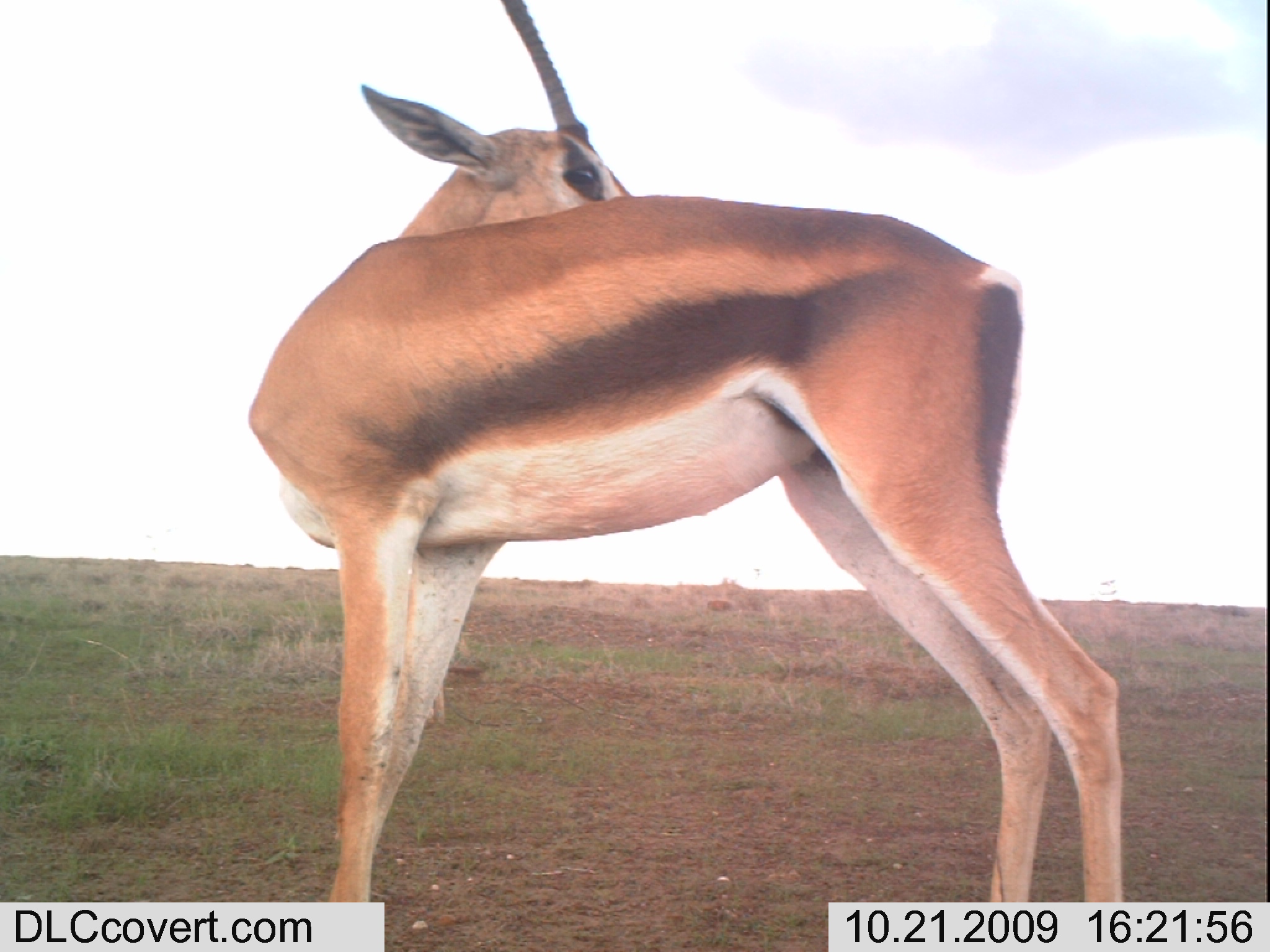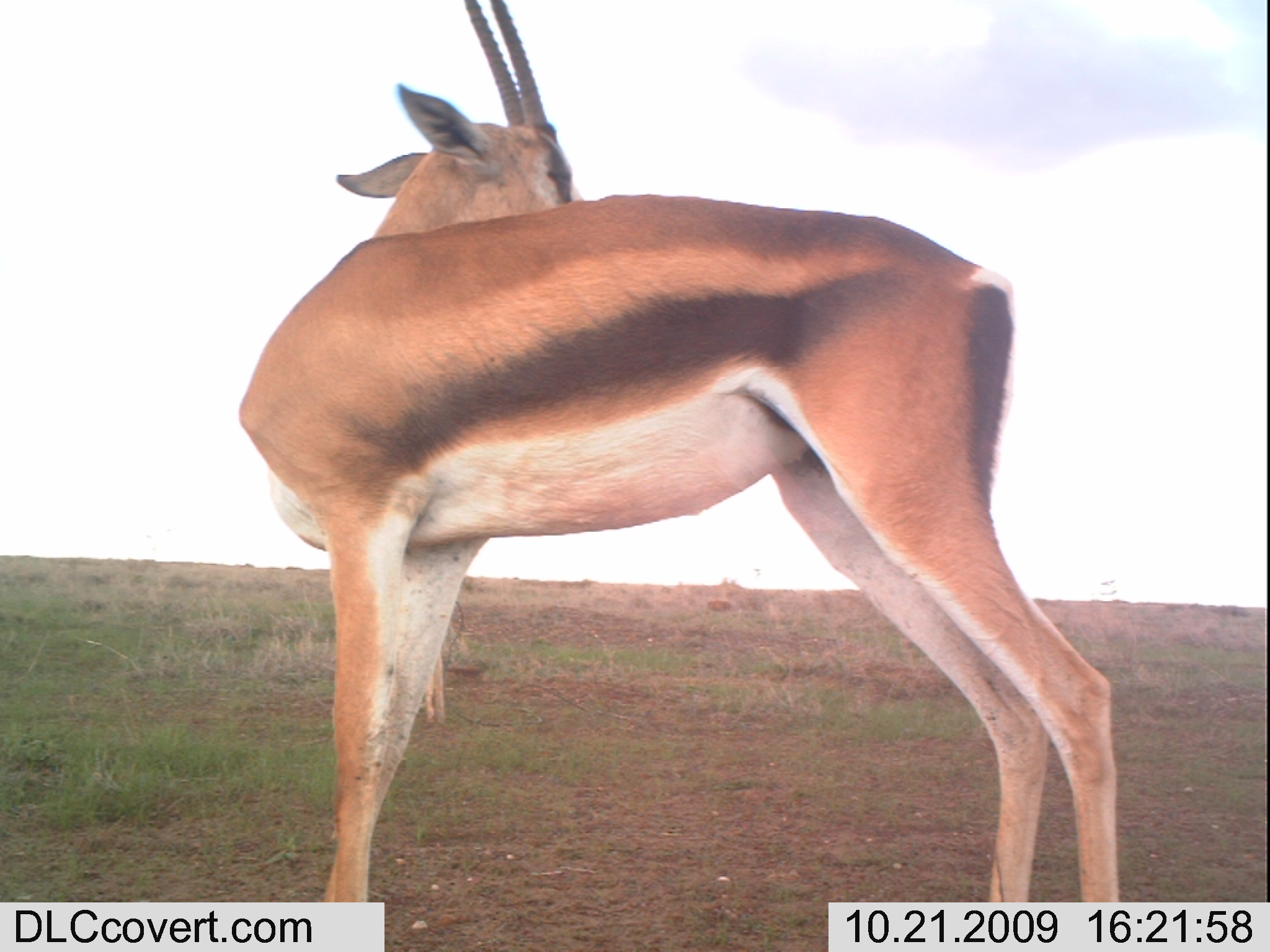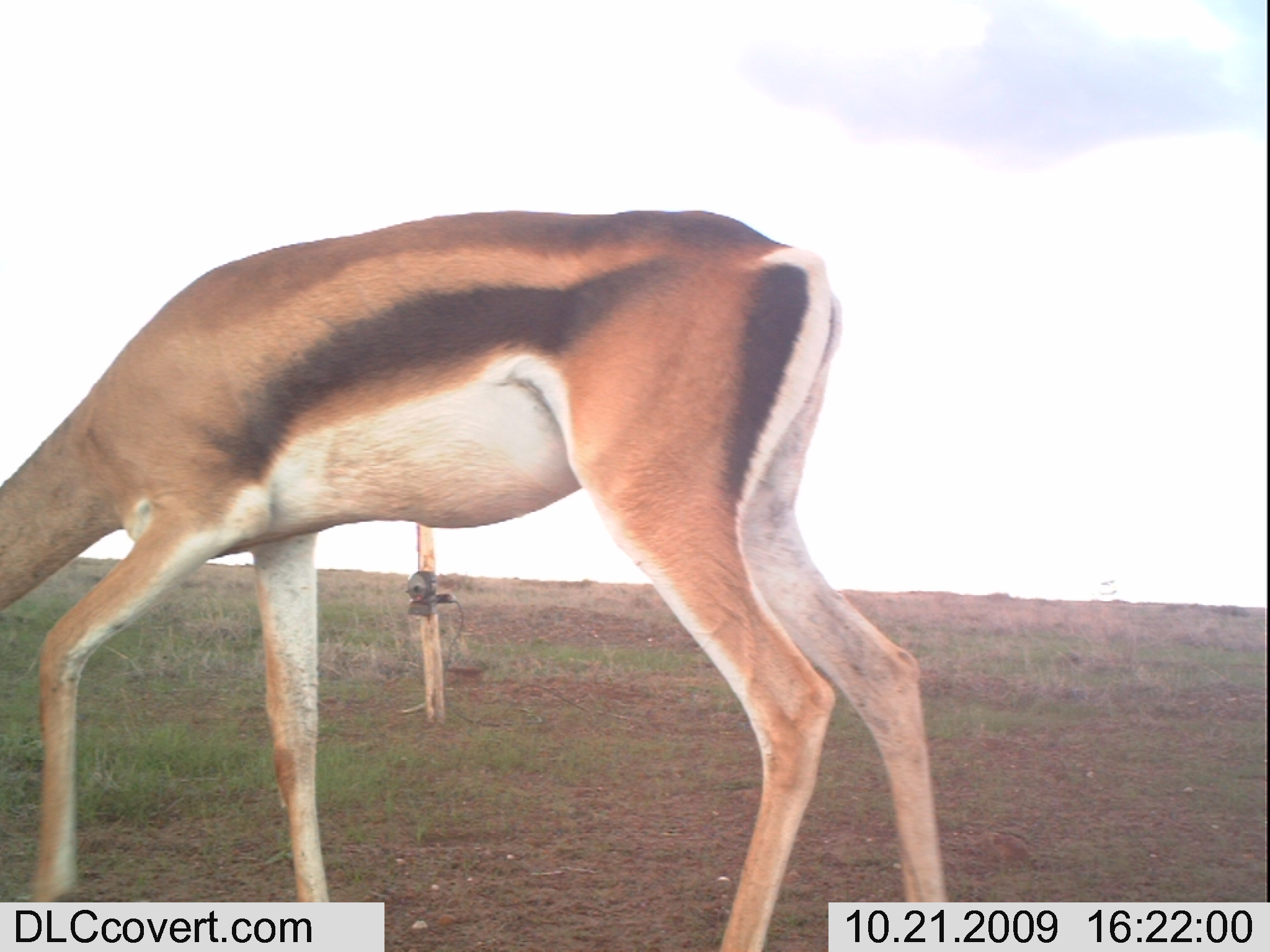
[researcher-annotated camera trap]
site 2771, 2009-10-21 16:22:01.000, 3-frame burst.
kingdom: Animalia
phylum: Chordata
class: Mammalia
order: Artiodactyla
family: Bovidae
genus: Nanger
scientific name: Nanger granti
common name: grant's gazelle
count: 1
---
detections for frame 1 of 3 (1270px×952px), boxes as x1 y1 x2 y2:
nanger granti: 233 0 1158 952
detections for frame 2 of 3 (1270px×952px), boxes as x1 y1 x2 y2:
nanger granti: 220 2 1141 950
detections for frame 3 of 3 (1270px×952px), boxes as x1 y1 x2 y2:
nanger granti: 0 195 970 951